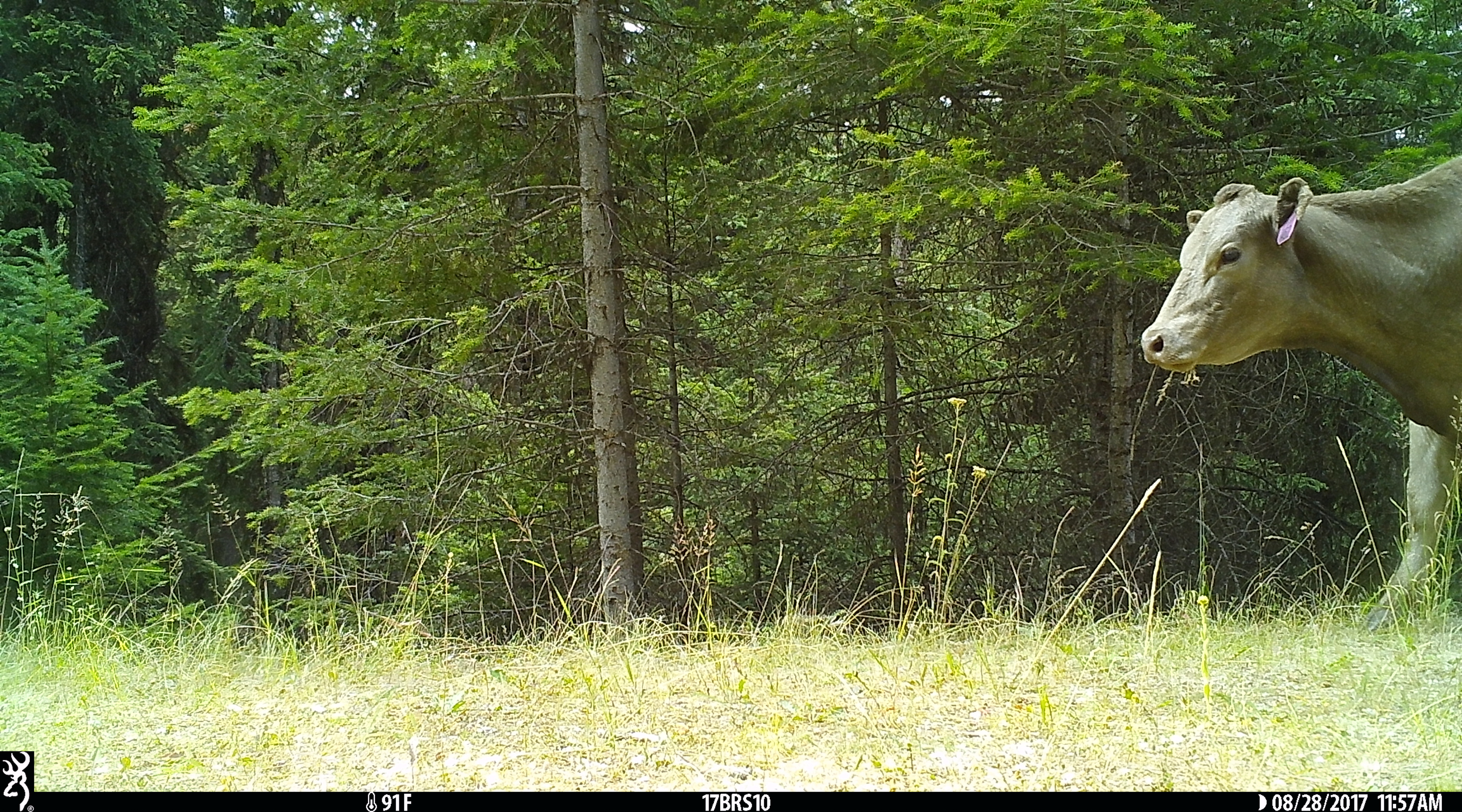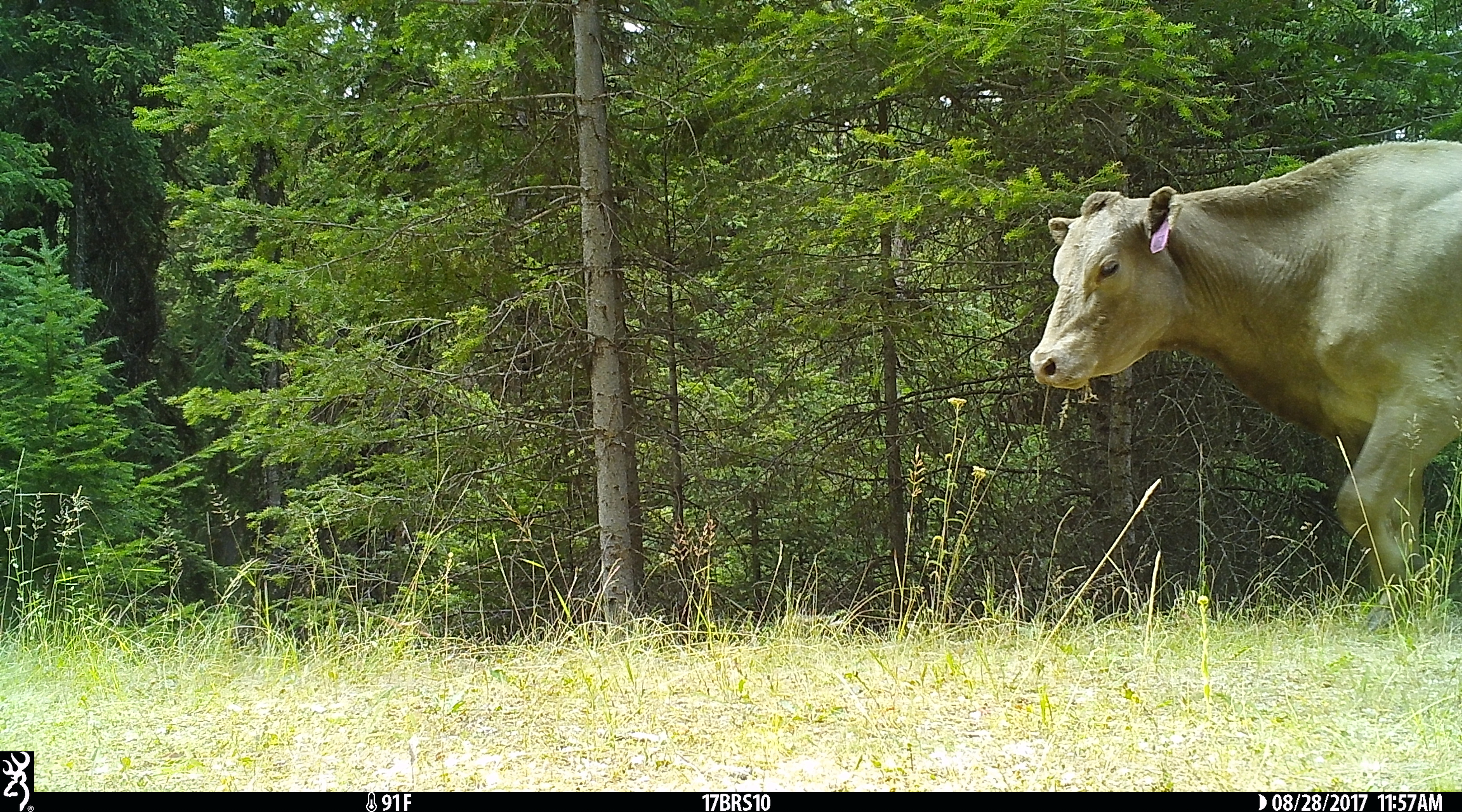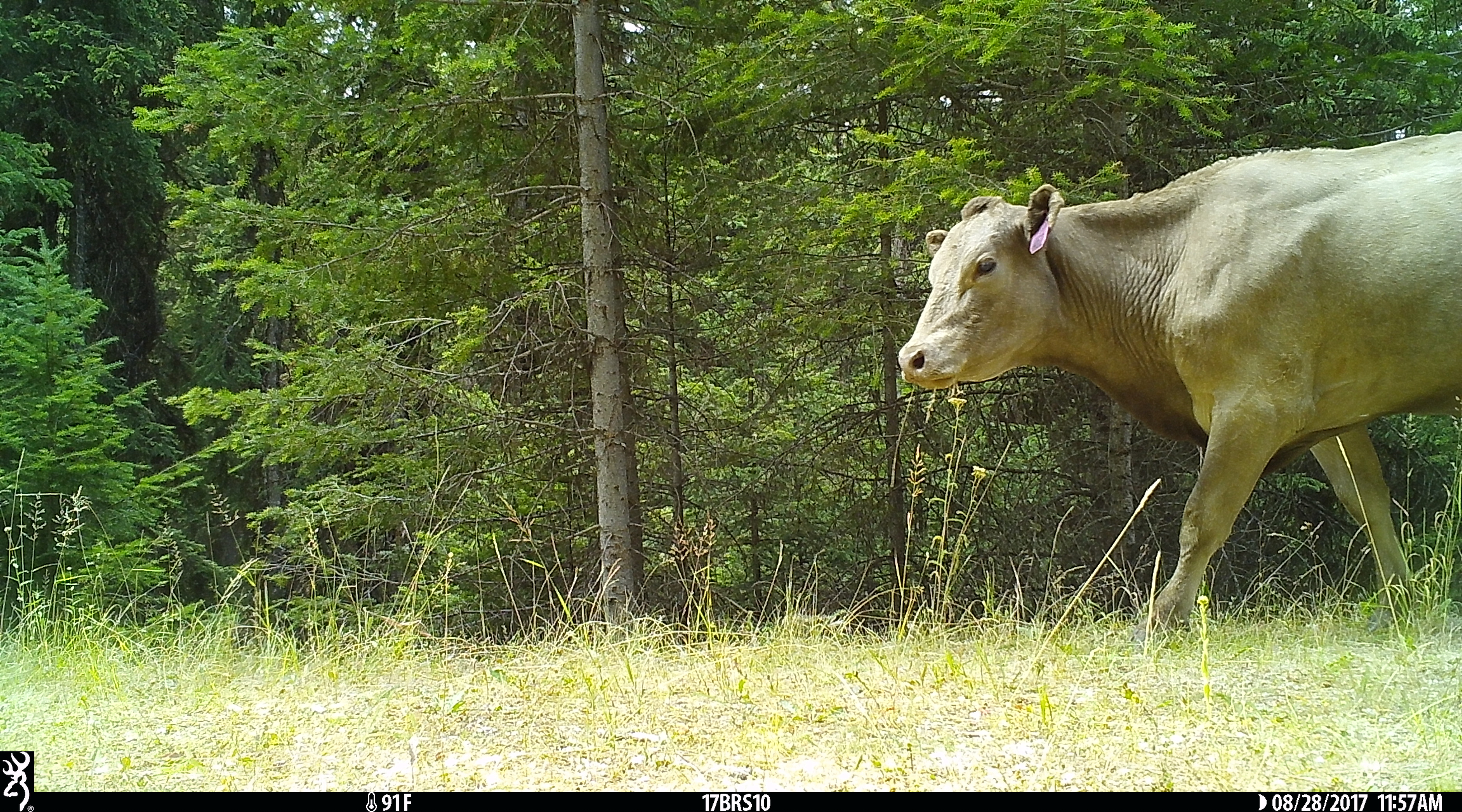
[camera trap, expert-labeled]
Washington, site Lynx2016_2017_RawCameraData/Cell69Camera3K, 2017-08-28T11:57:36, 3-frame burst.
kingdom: Animalia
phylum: Chordata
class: Mammalia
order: Artiodactyla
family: Bovidae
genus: Bos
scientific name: Bos taurus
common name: domestic cattle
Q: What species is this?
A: Domestic cattle (Bos taurus).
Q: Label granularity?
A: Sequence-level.